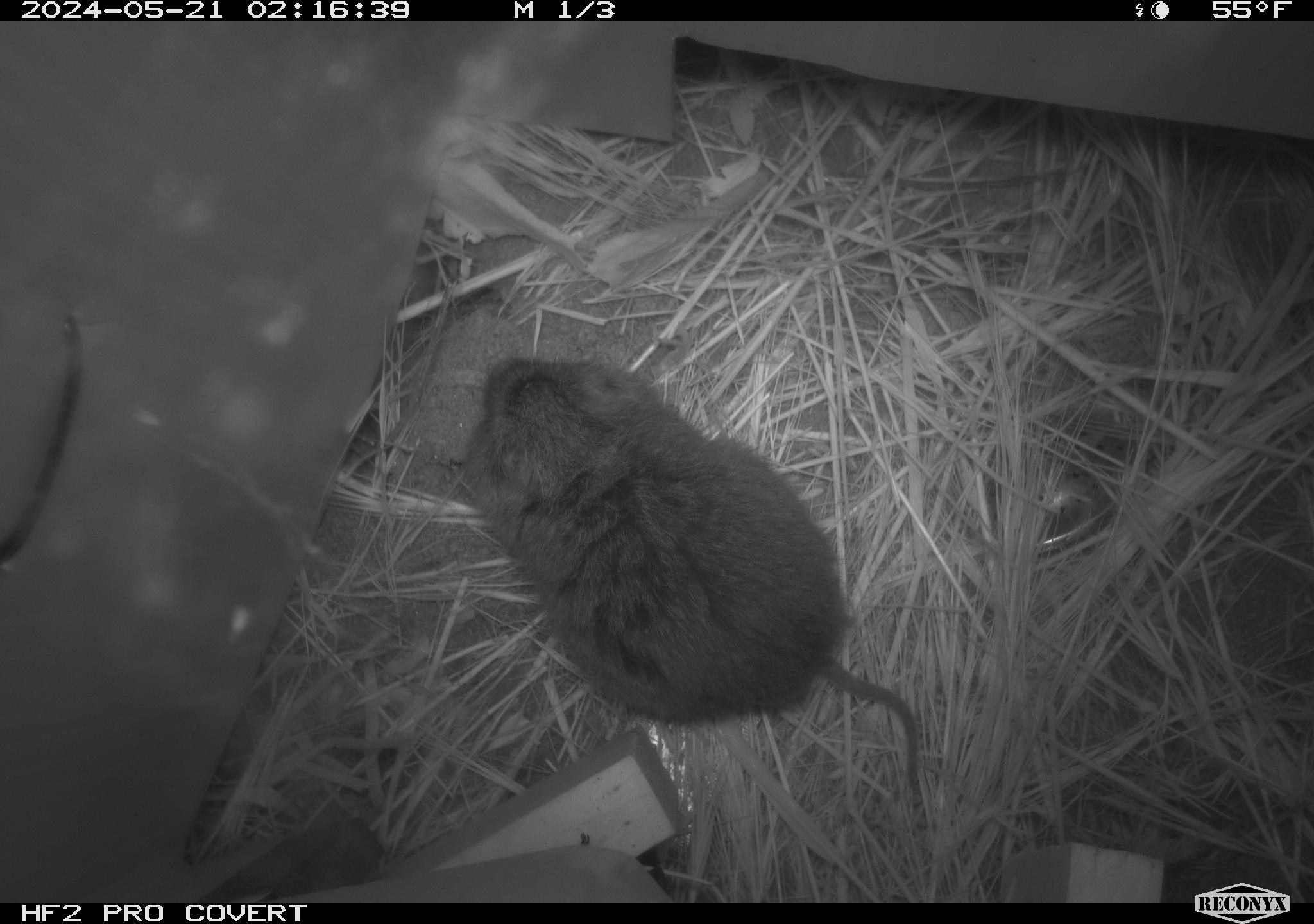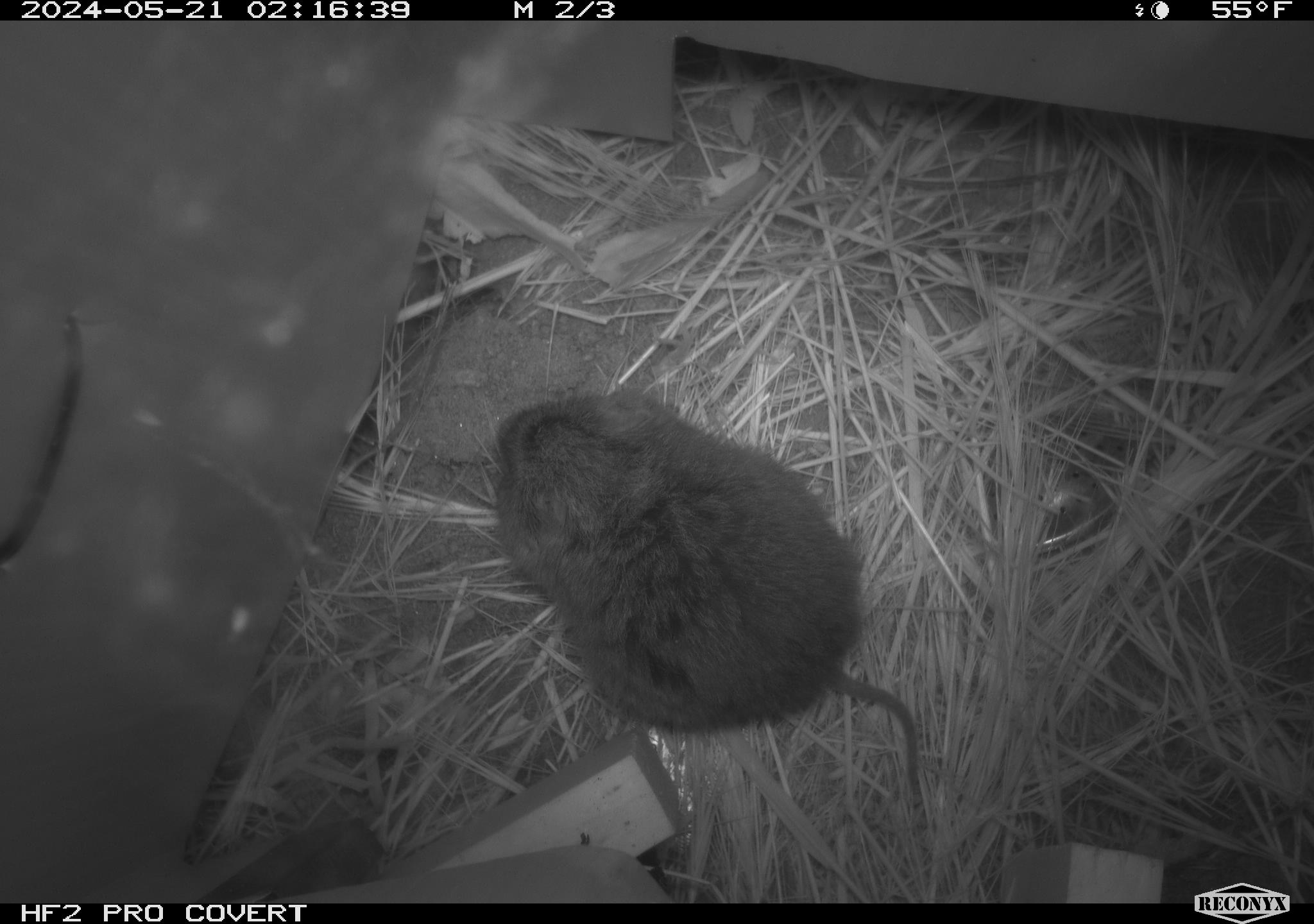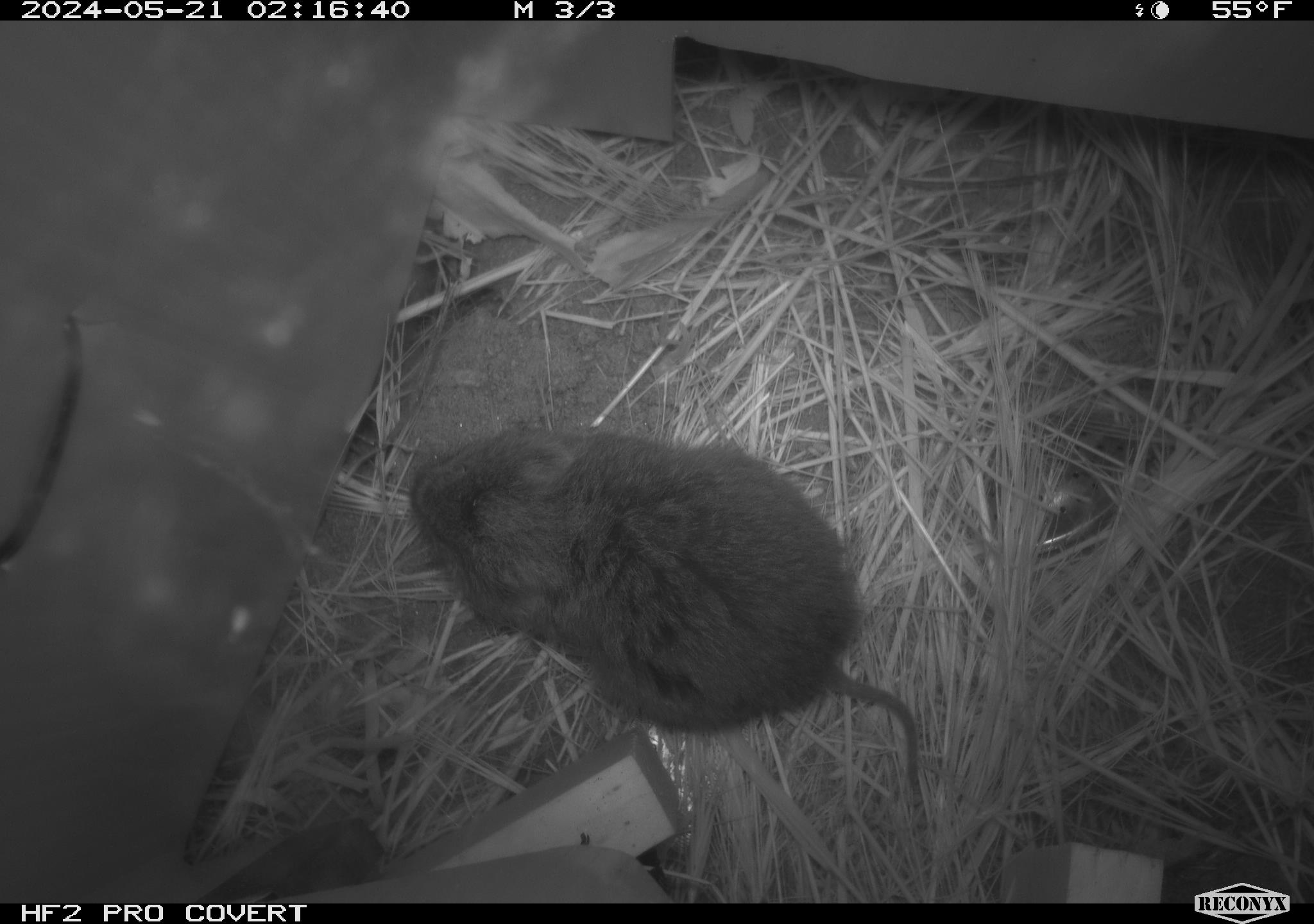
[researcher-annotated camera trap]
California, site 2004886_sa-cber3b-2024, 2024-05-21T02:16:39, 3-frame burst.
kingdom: Animalia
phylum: Chordata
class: Mammalia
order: Rodentia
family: Cricetidae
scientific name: Arvicolinae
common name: voles, lemmings, and muskrats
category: arvicolinae subfamily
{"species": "arvicolinae subfamily (voles, lemmings, and muskrats) (Arvicolinae)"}